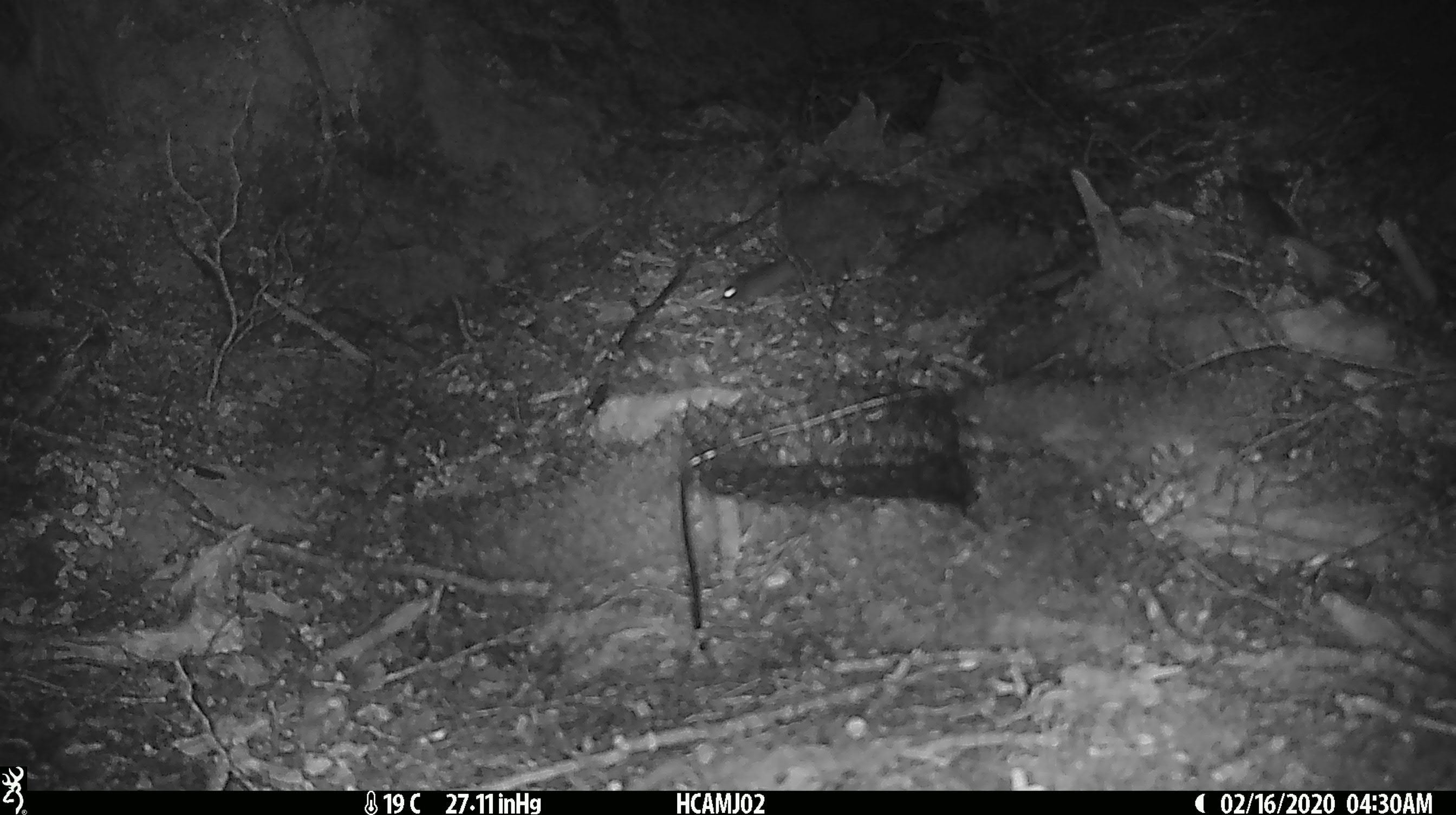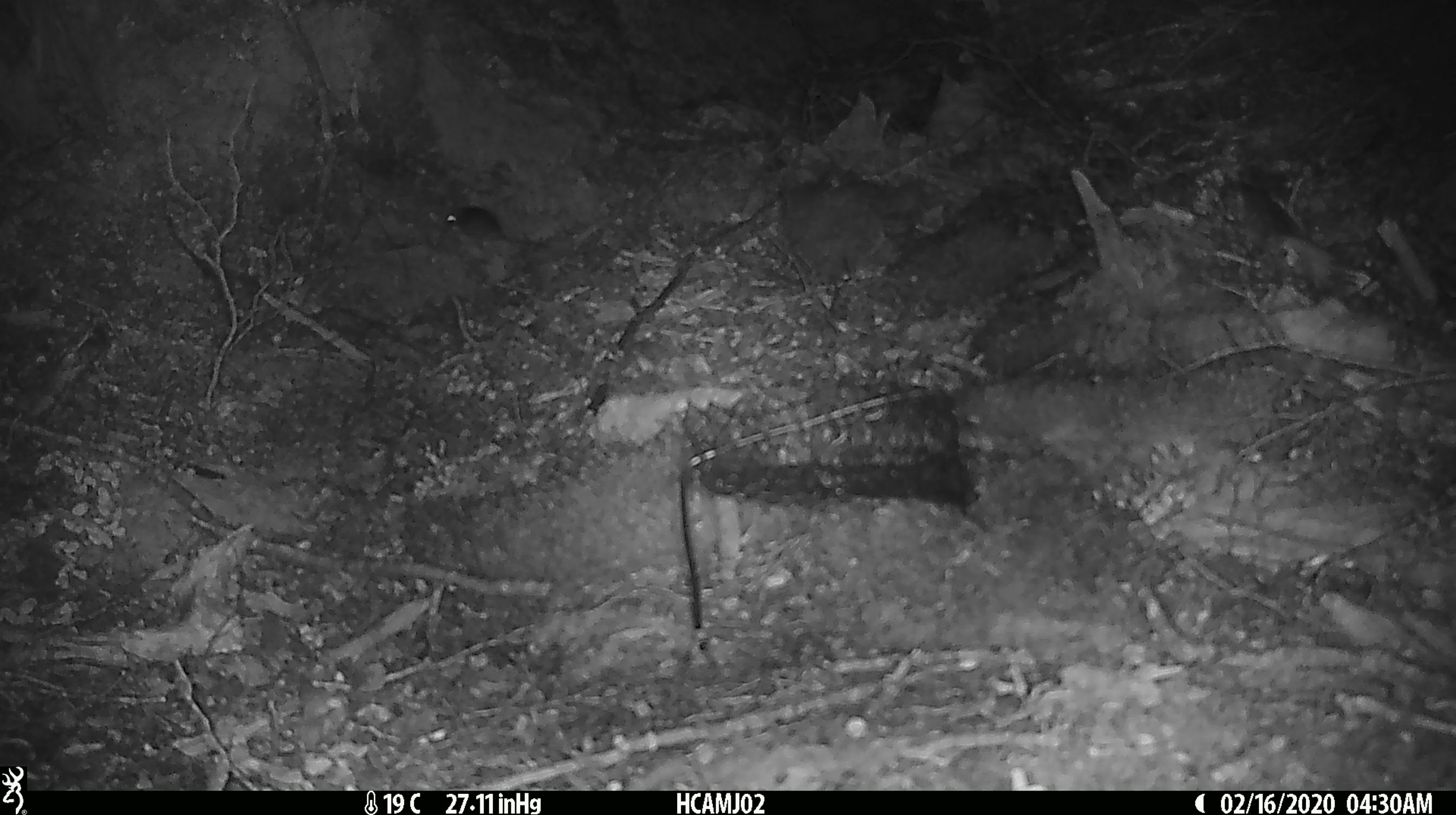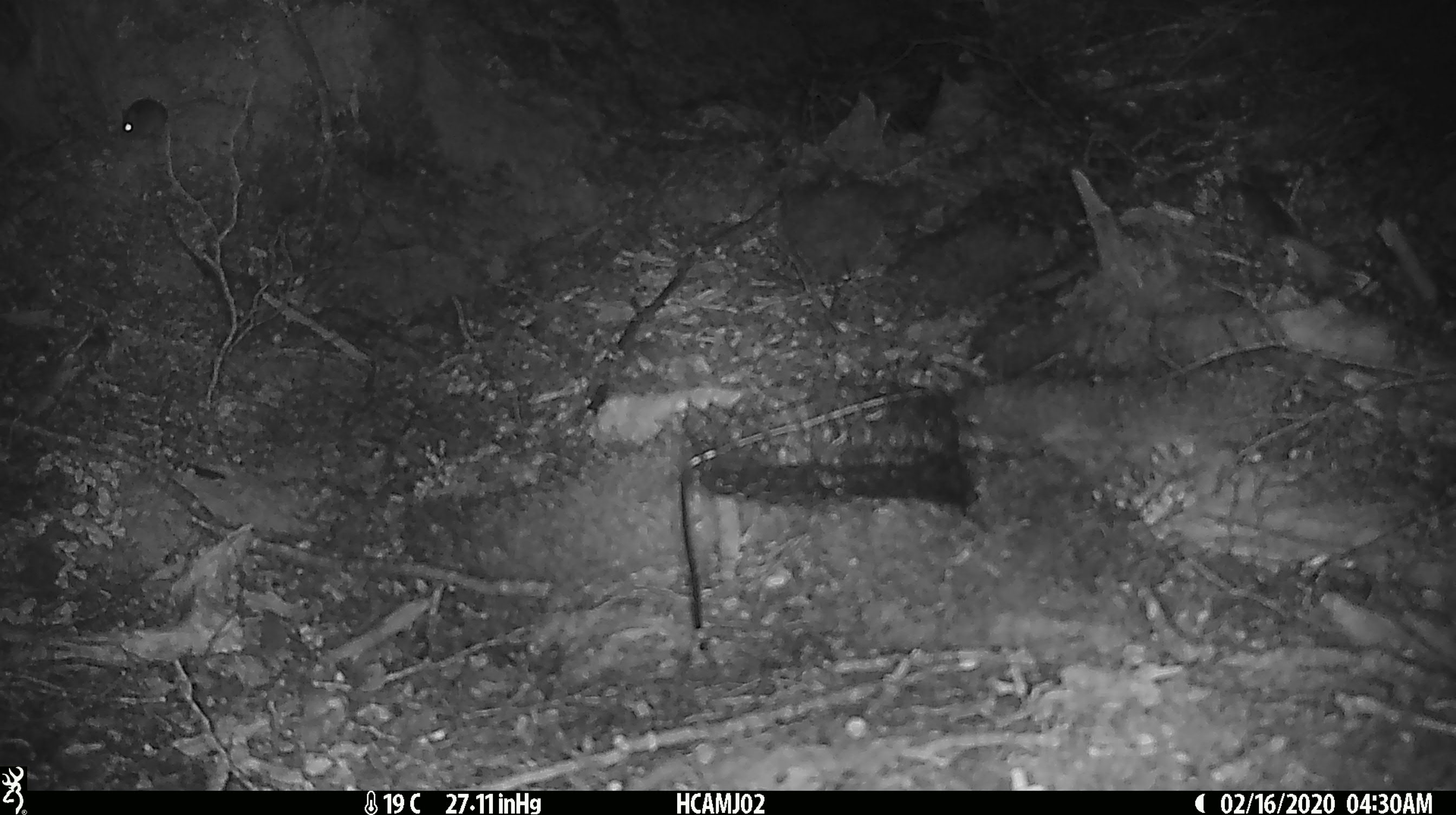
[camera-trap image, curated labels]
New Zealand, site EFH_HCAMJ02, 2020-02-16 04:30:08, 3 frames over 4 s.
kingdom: Animalia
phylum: Chordata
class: Mammalia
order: Rodentia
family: Muridae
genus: Mus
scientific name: Mus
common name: mouse